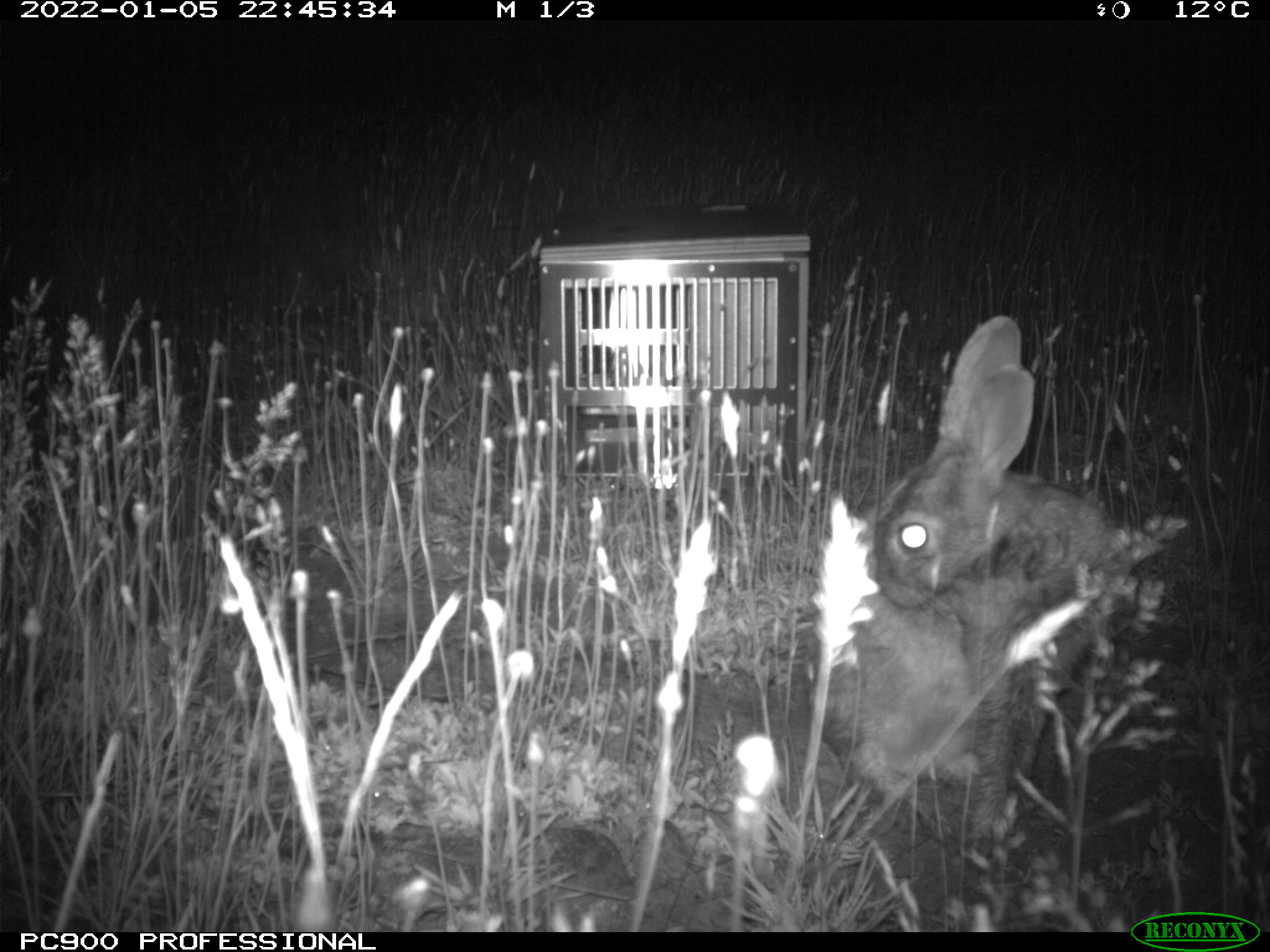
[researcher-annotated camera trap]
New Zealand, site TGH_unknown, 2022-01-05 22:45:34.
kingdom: Animalia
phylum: Chordata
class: Mammalia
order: Lagomorpha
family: Leporidae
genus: Oryctolagus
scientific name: Oryctolagus cuniculus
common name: european rabbit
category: rabbit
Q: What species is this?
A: Rabbit (european rabbit) (Oryctolagus cuniculus).